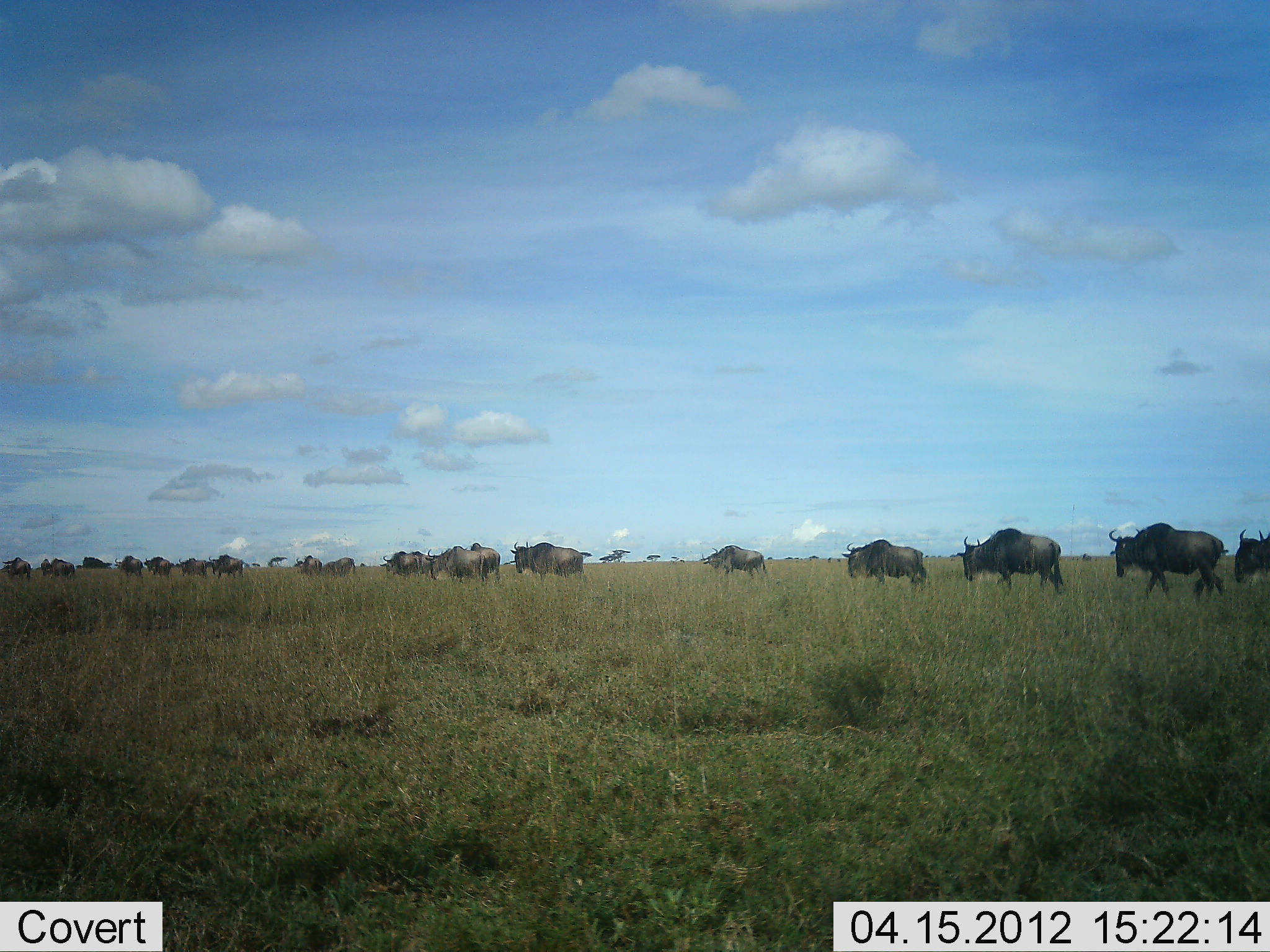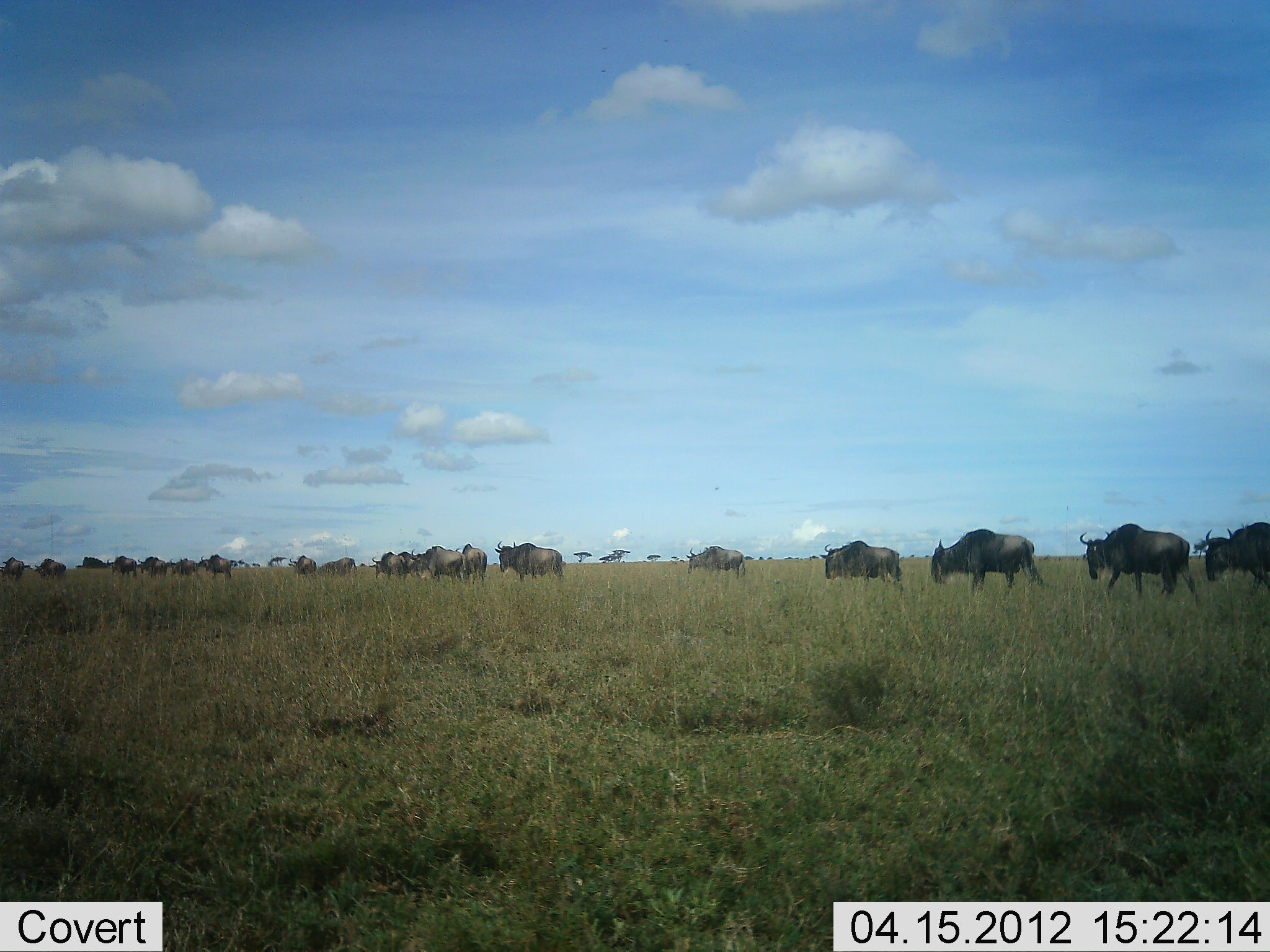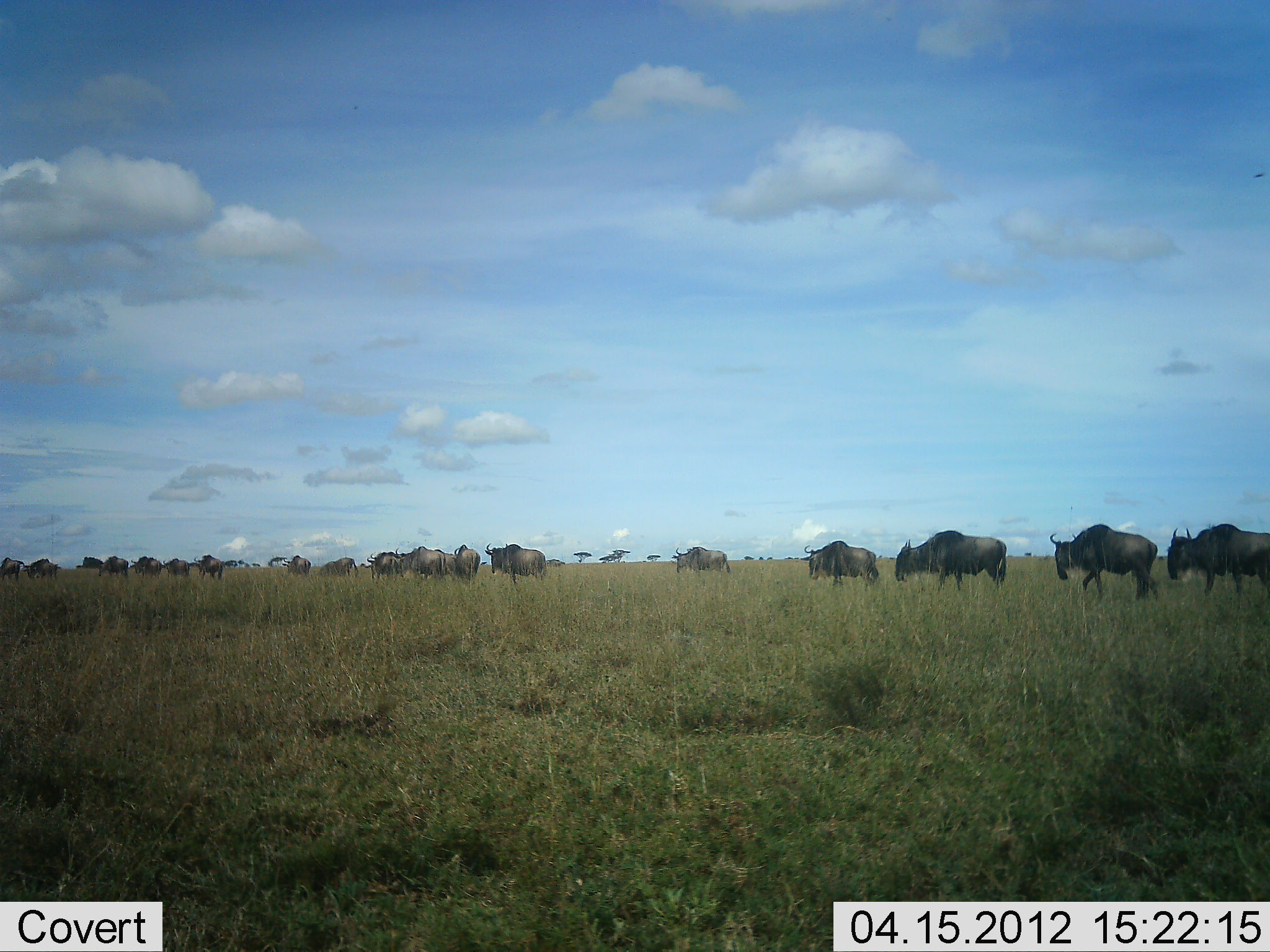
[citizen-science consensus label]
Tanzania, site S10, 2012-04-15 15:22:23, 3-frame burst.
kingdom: Animalia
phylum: Chordata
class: Mammalia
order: Artiodactyla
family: Bovidae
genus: Connochaetes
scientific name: Connochaetes taurinus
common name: blue wildebeest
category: wildebeest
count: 11-50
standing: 19%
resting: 0%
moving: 96%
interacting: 8%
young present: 0%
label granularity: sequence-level